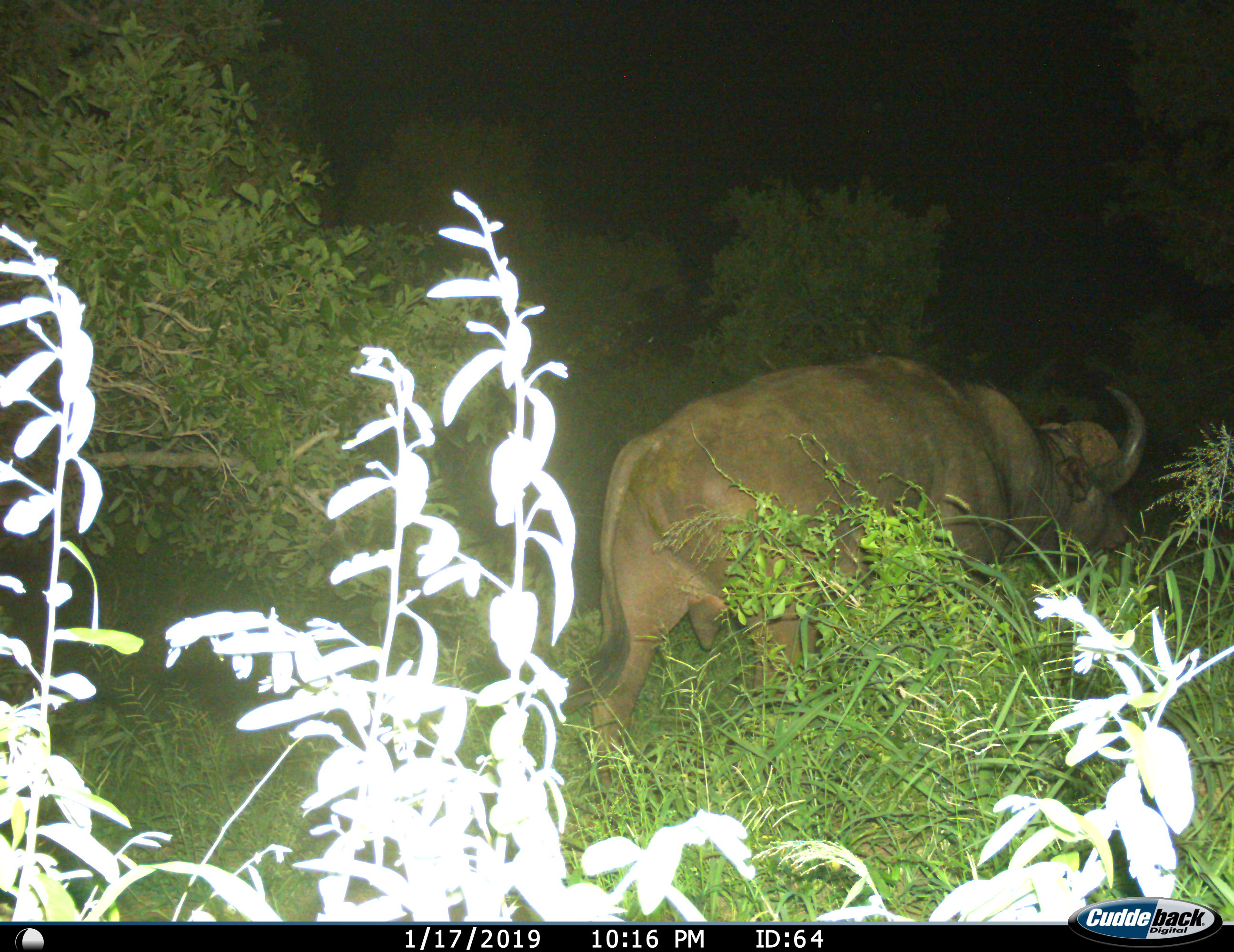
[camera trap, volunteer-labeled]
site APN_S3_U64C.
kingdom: Animalia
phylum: Chordata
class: Mammalia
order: Artiodactyla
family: Bovidae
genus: Syncerus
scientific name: Syncerus caffer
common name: african buffalo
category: buffalo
Buffalo (african buffalo) (Syncerus caffer), count 1. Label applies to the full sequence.